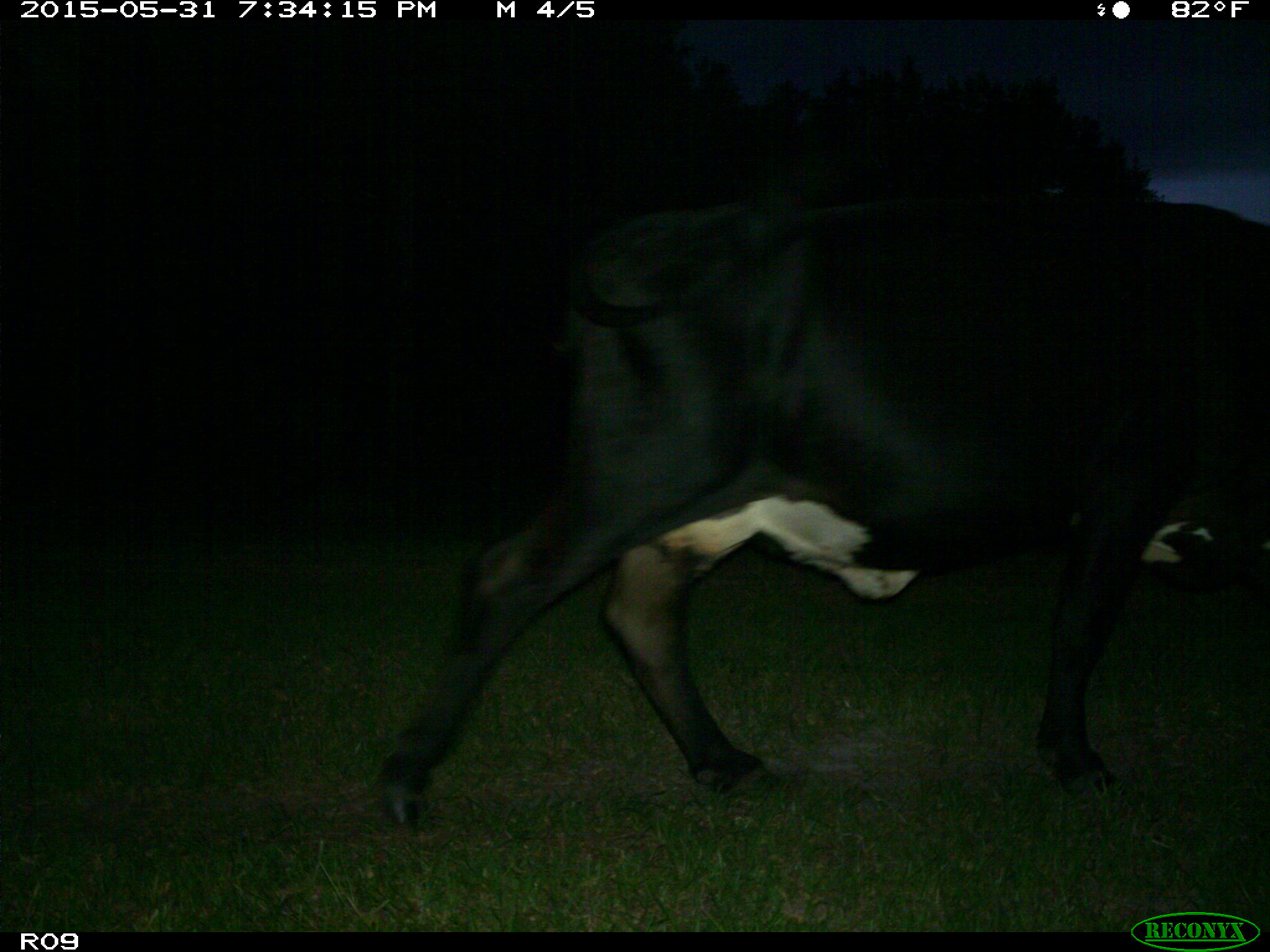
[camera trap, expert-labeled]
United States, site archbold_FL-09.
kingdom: Animalia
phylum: Chordata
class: Mammalia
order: Artiodactyla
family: Bovidae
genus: Bos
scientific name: Bos taurus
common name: domestic cow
Bos taurus (domestic cow).